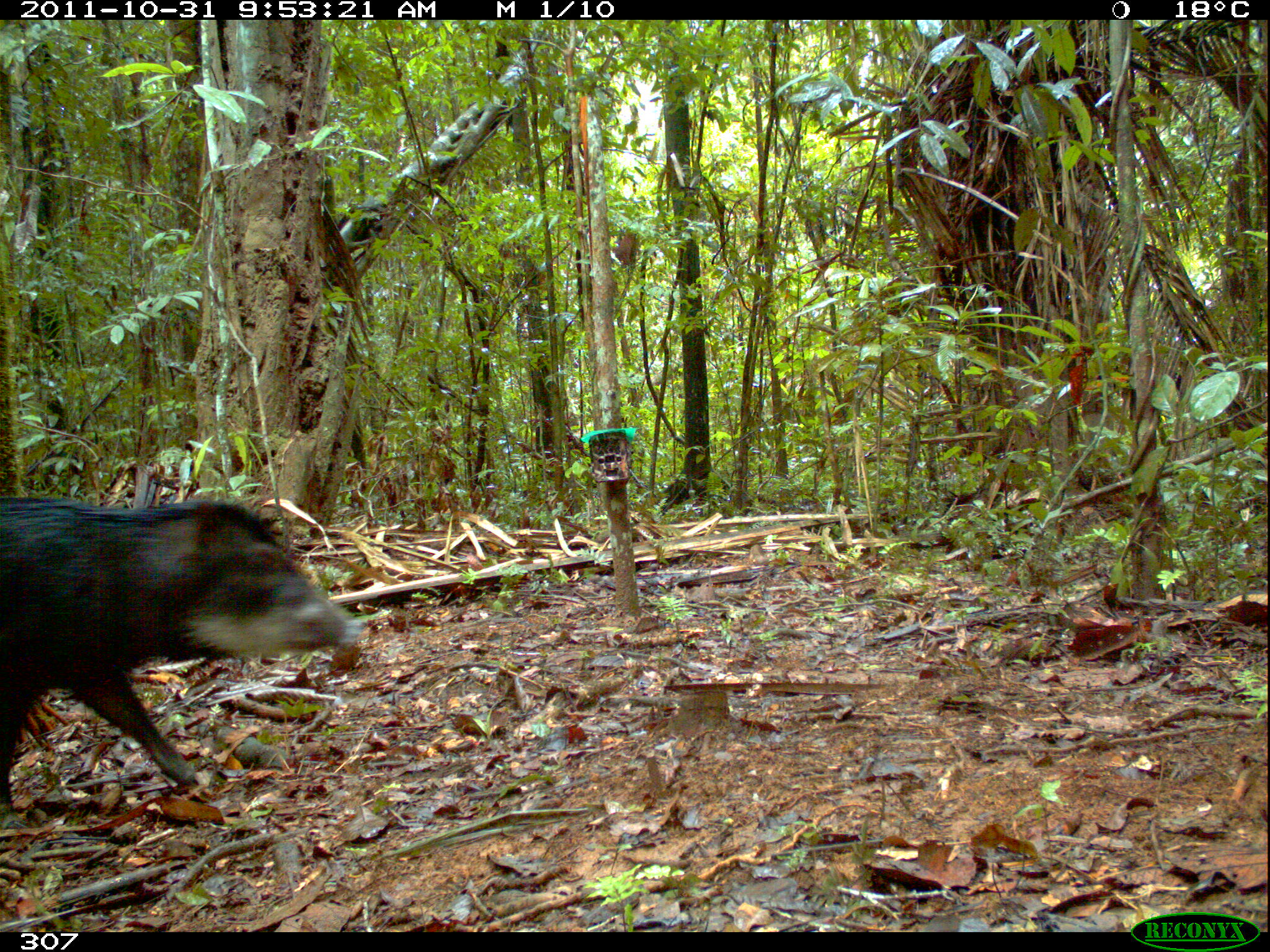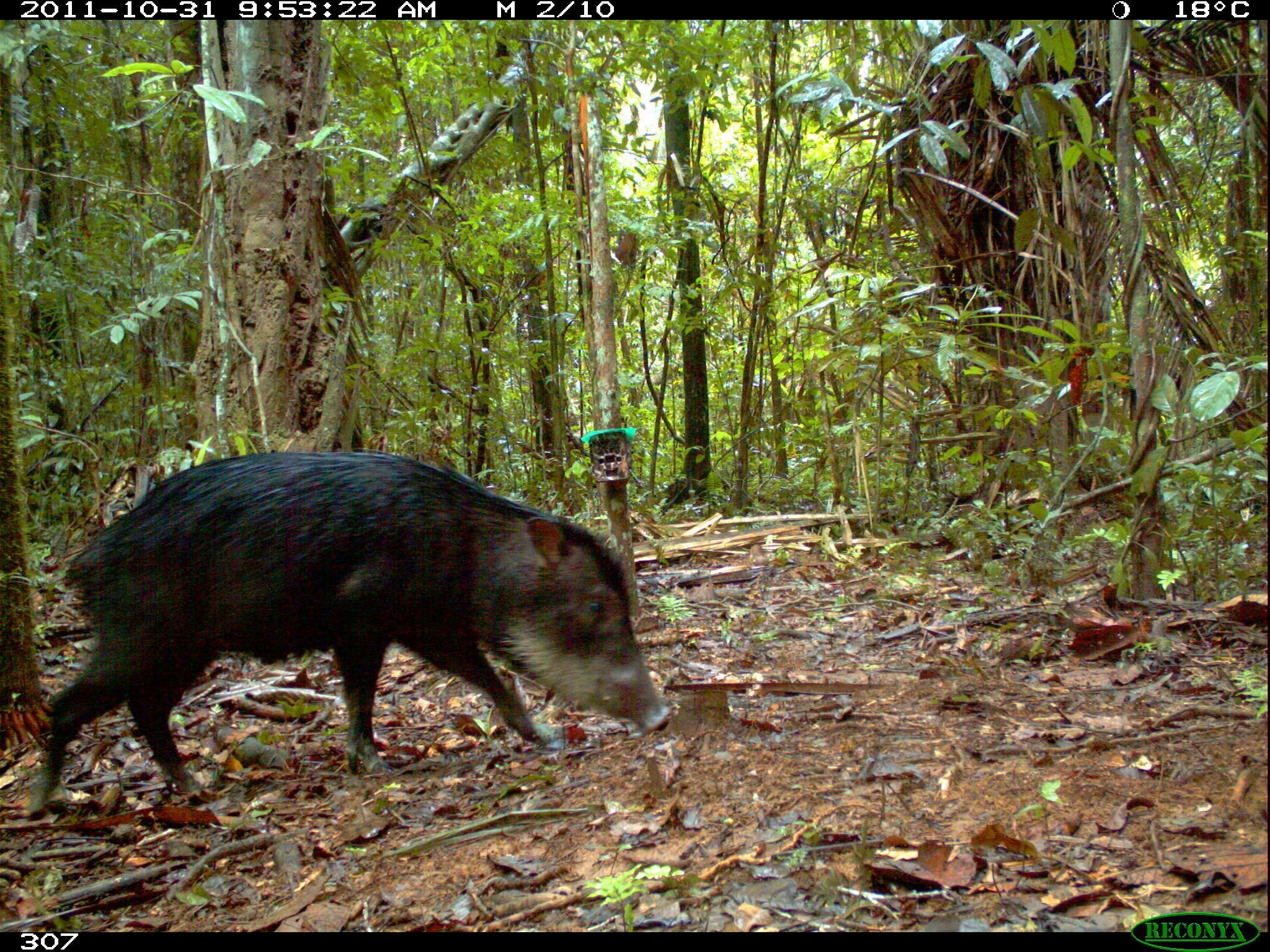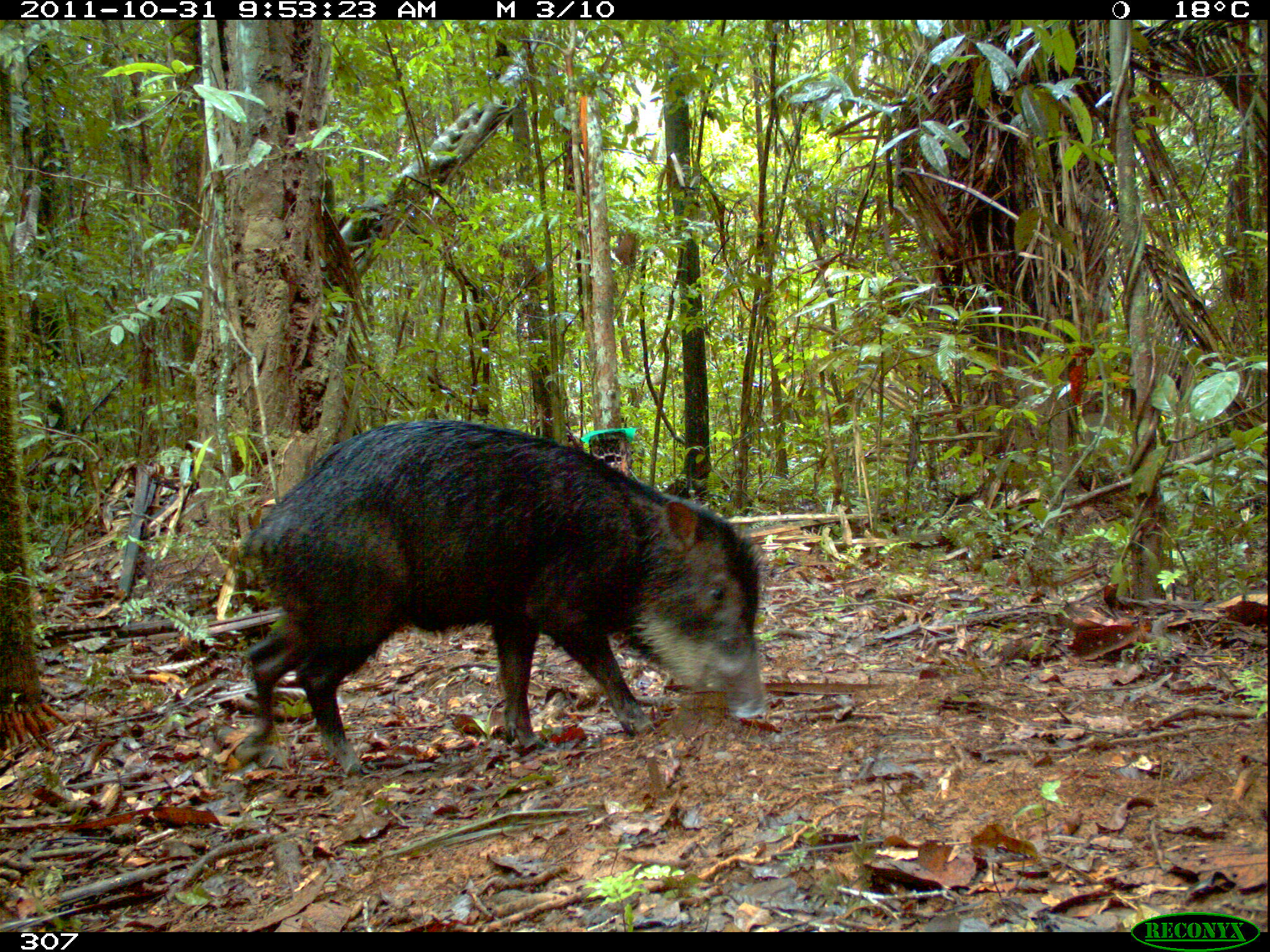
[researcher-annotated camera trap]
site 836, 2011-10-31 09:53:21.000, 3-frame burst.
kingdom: Animalia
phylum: Chordata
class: Mammalia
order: Artiodactyla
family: Tayassuidae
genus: Tayassu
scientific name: Tayassu pecari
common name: white-lipped peccary